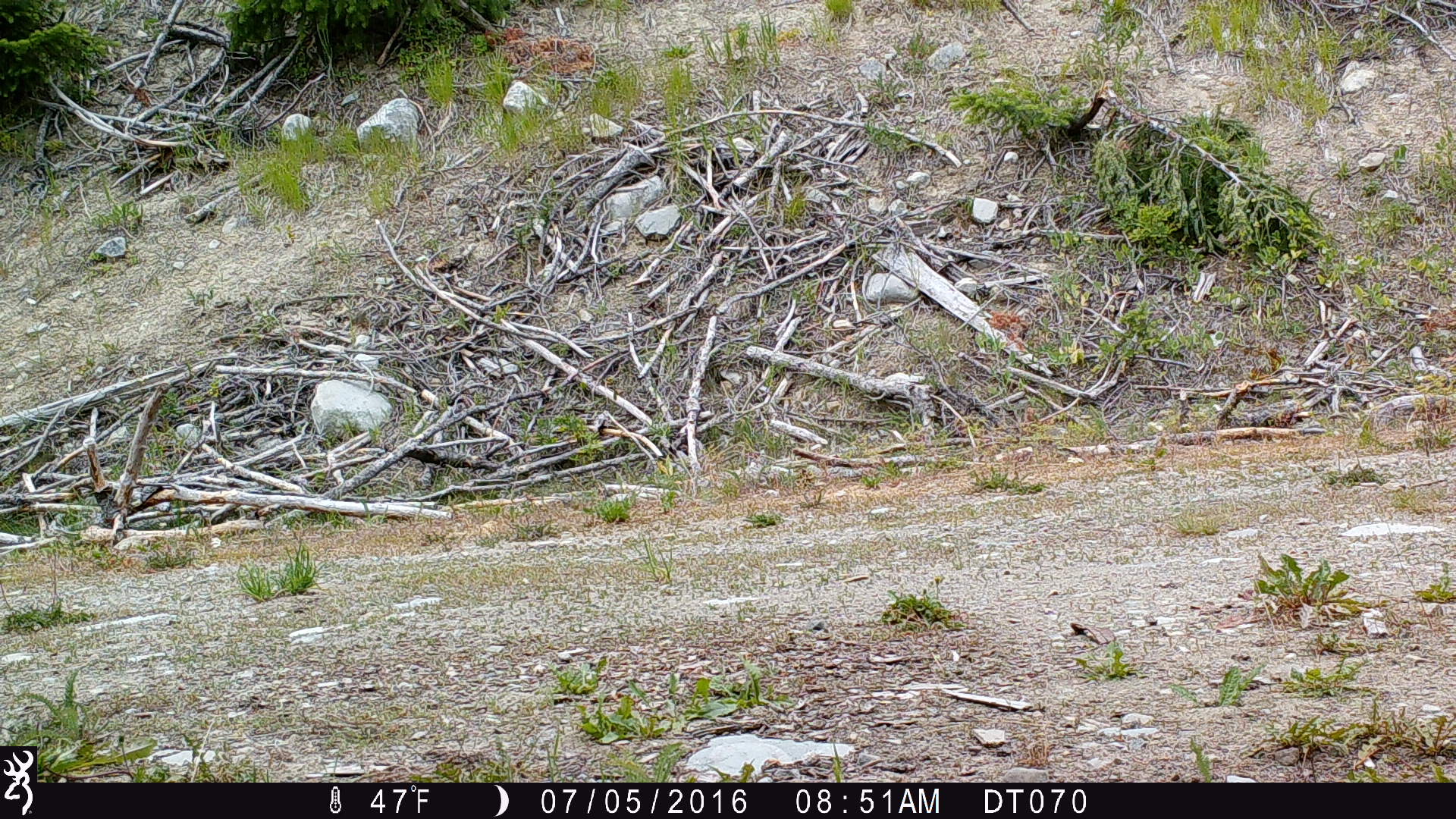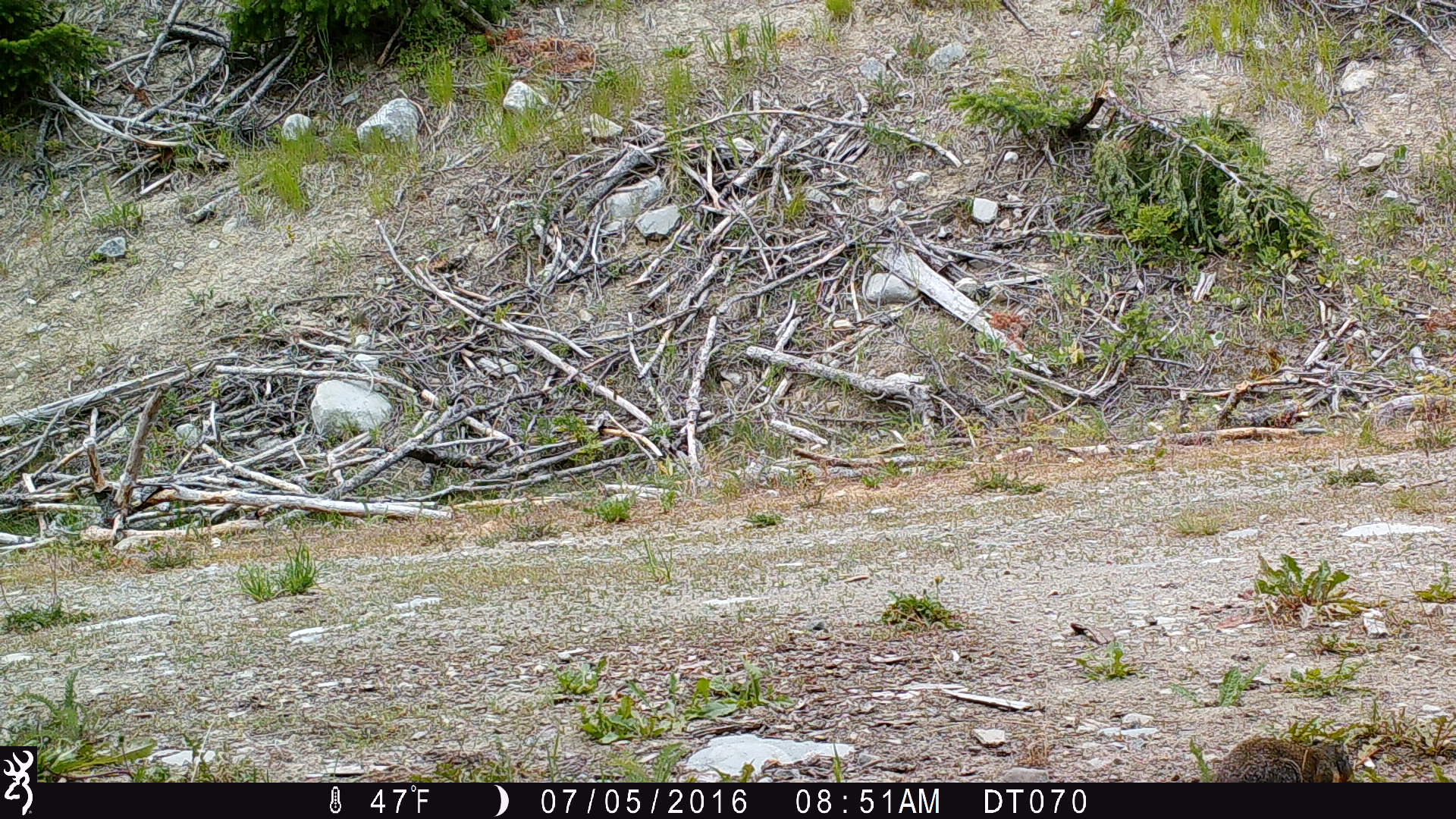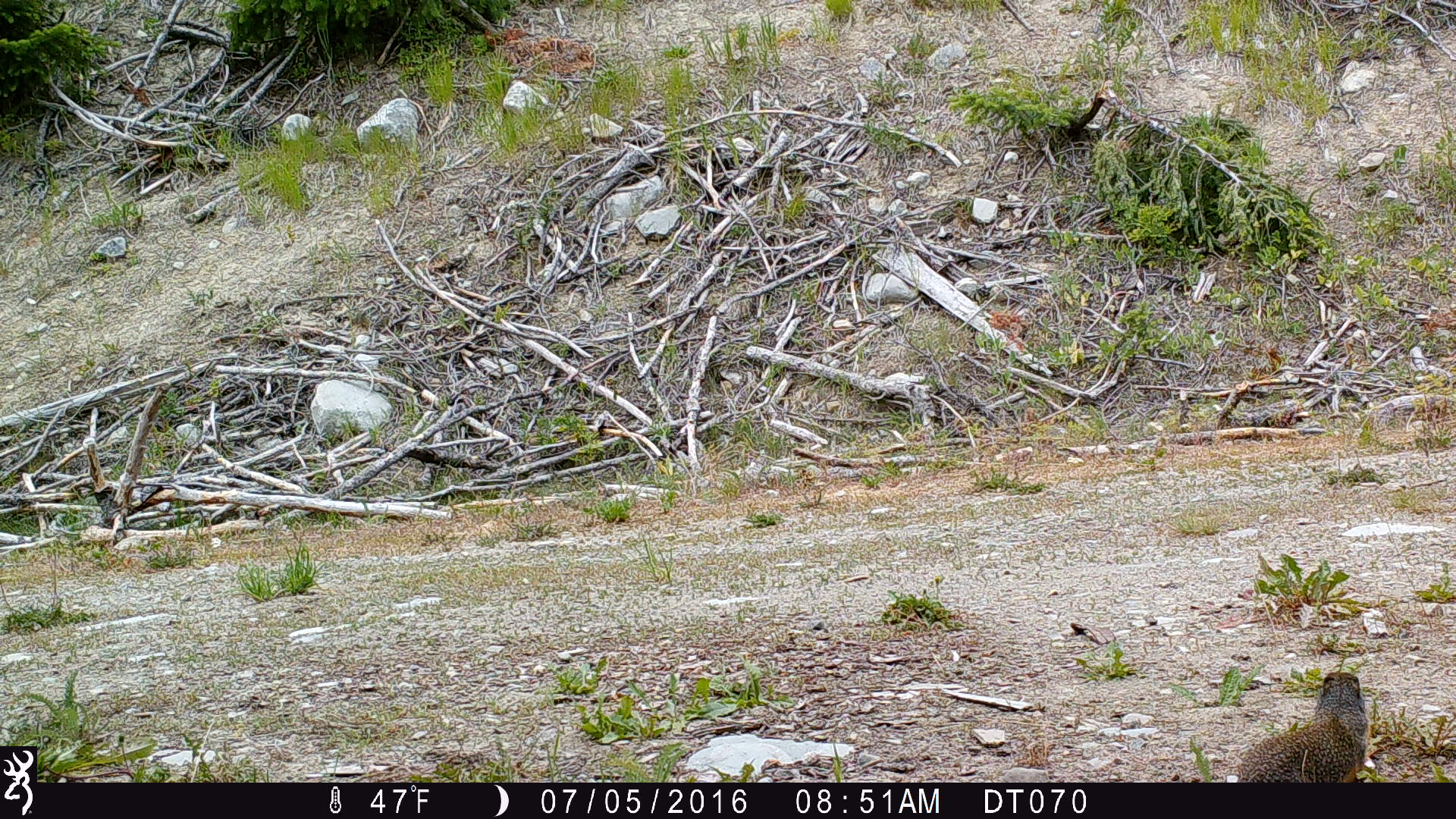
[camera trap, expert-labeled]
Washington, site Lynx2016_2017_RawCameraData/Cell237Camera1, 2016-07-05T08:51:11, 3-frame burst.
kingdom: Animalia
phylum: Chordata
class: Mammalia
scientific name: Mammalia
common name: small mammal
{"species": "small mammal (Mammalia)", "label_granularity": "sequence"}